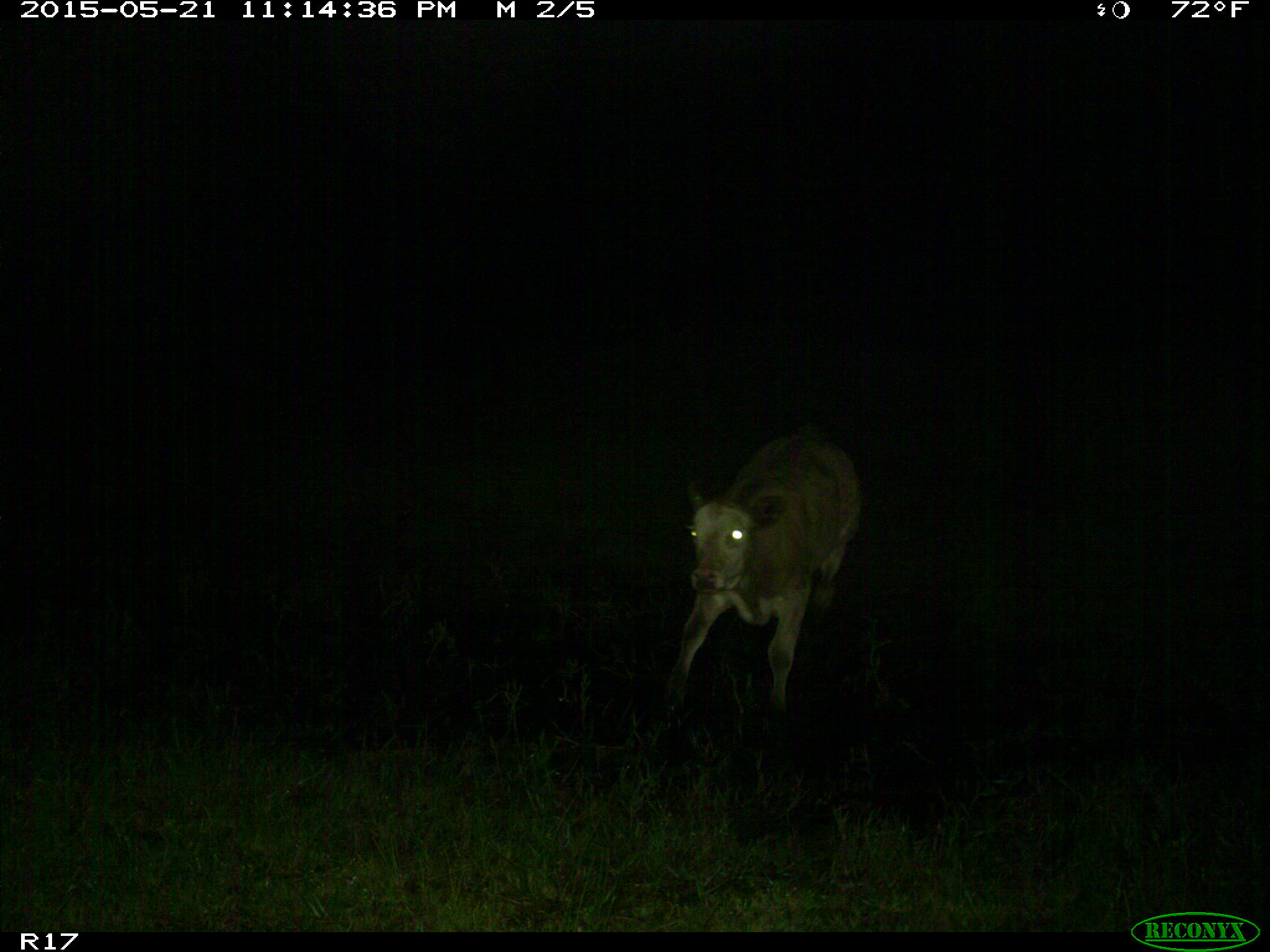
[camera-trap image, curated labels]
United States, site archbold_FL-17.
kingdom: Animalia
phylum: Chordata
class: Mammalia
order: Artiodactyla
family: Bovidae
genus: Bos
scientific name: Bos taurus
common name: domestic cow